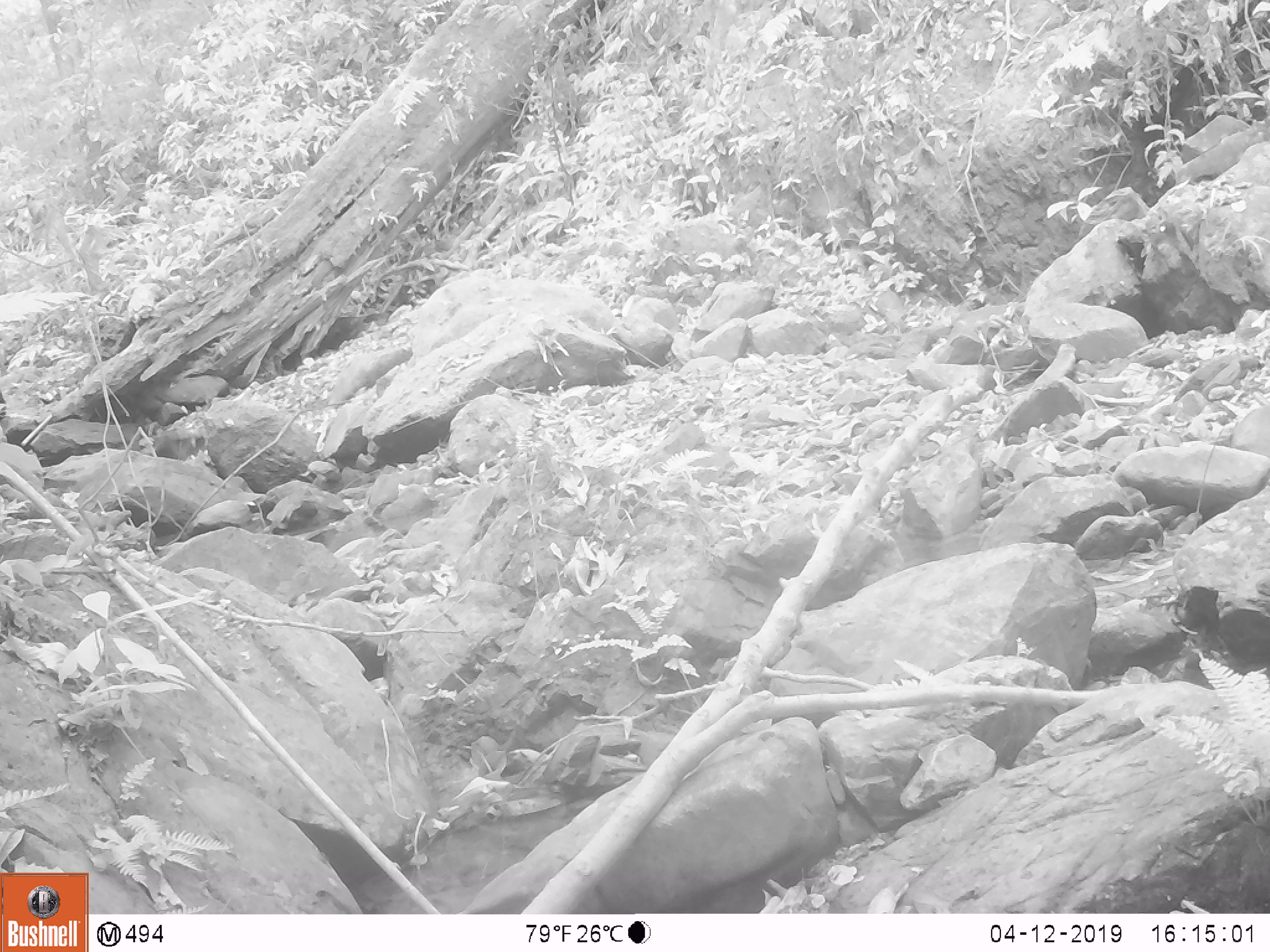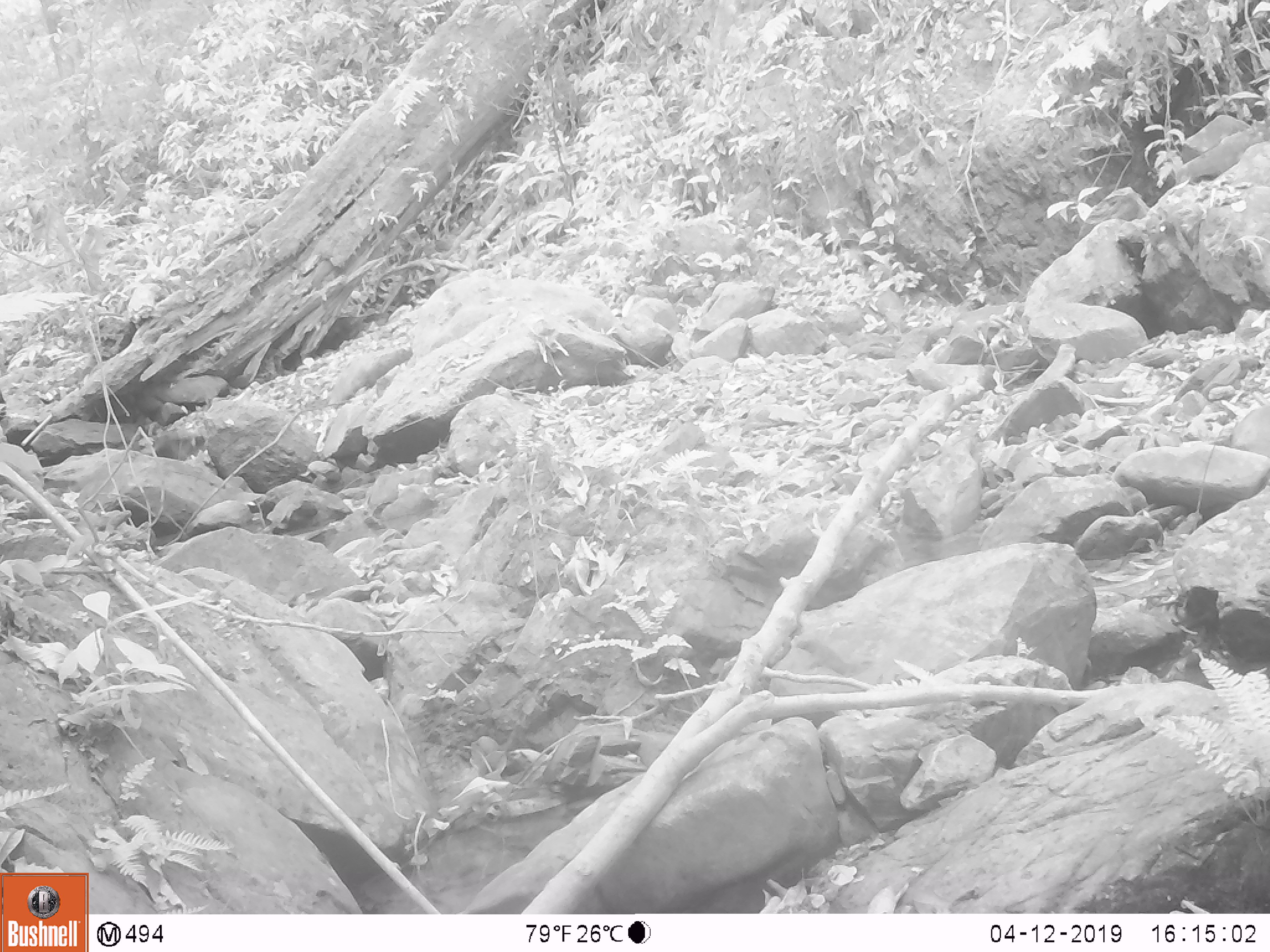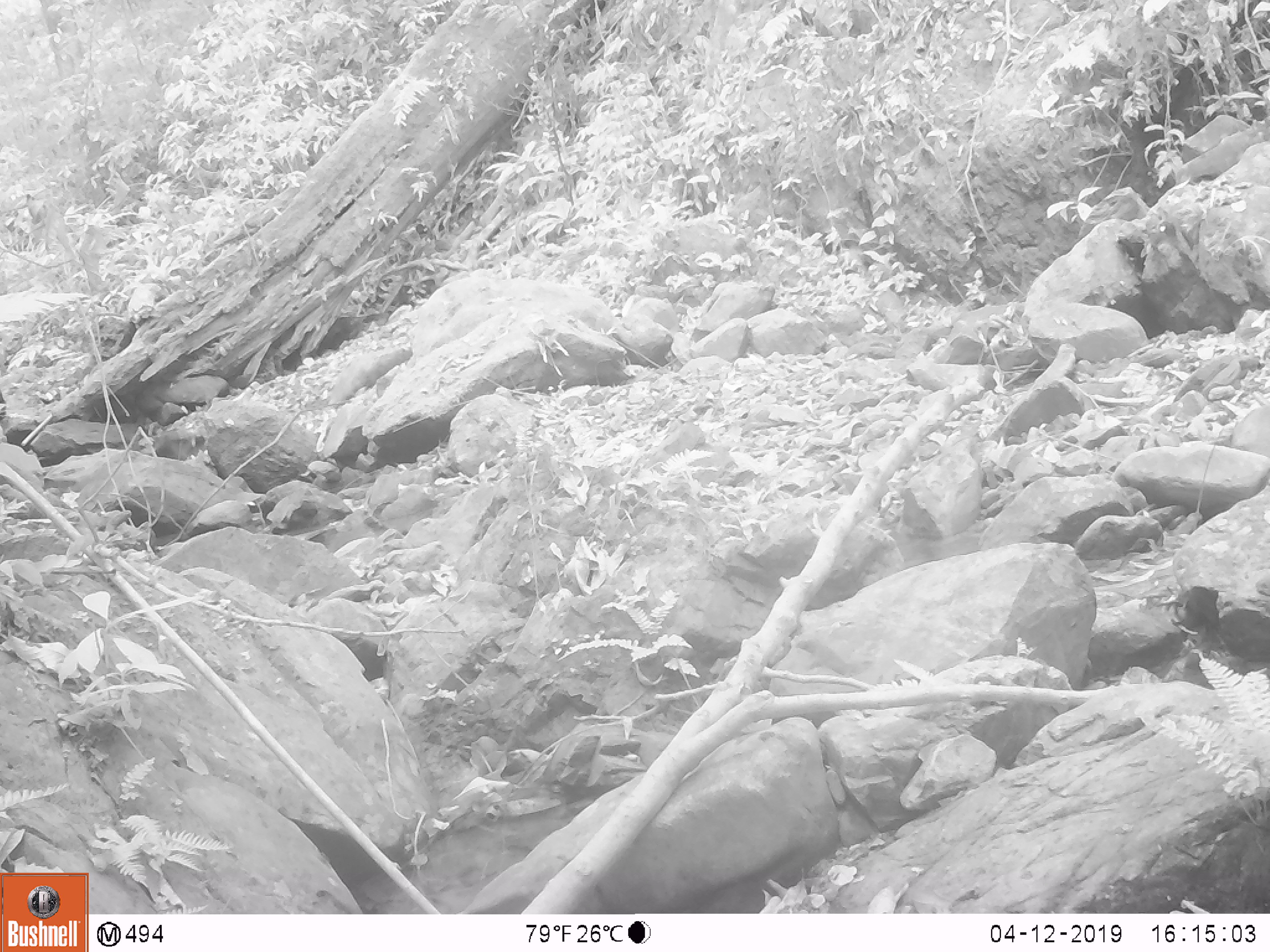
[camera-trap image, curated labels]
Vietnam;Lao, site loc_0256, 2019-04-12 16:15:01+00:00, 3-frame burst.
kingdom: Animalia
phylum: Chordata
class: Mammalia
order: Artiodactyla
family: Suidae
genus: Sus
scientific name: Sus scrofa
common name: eurasian wild pig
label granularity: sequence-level